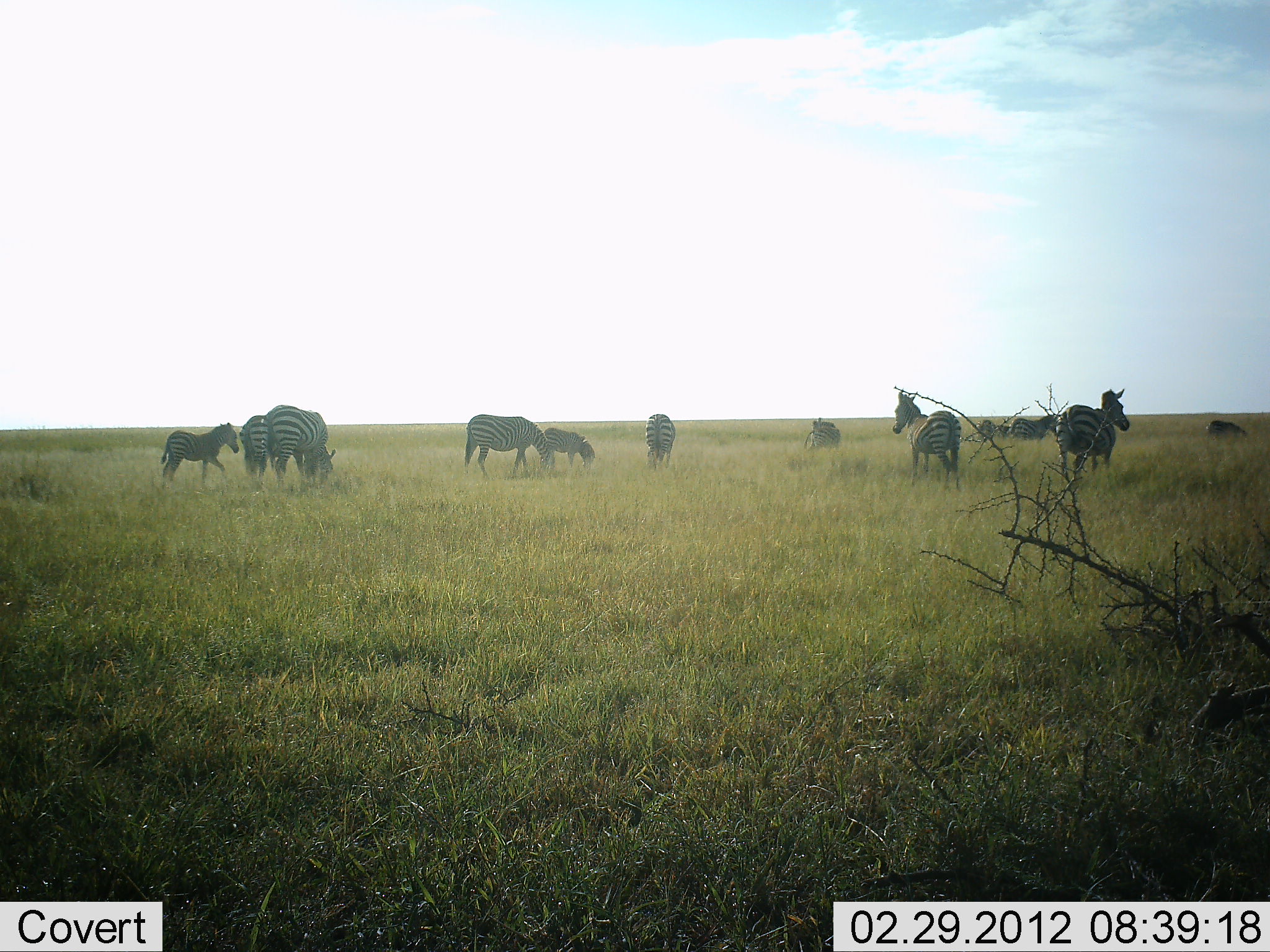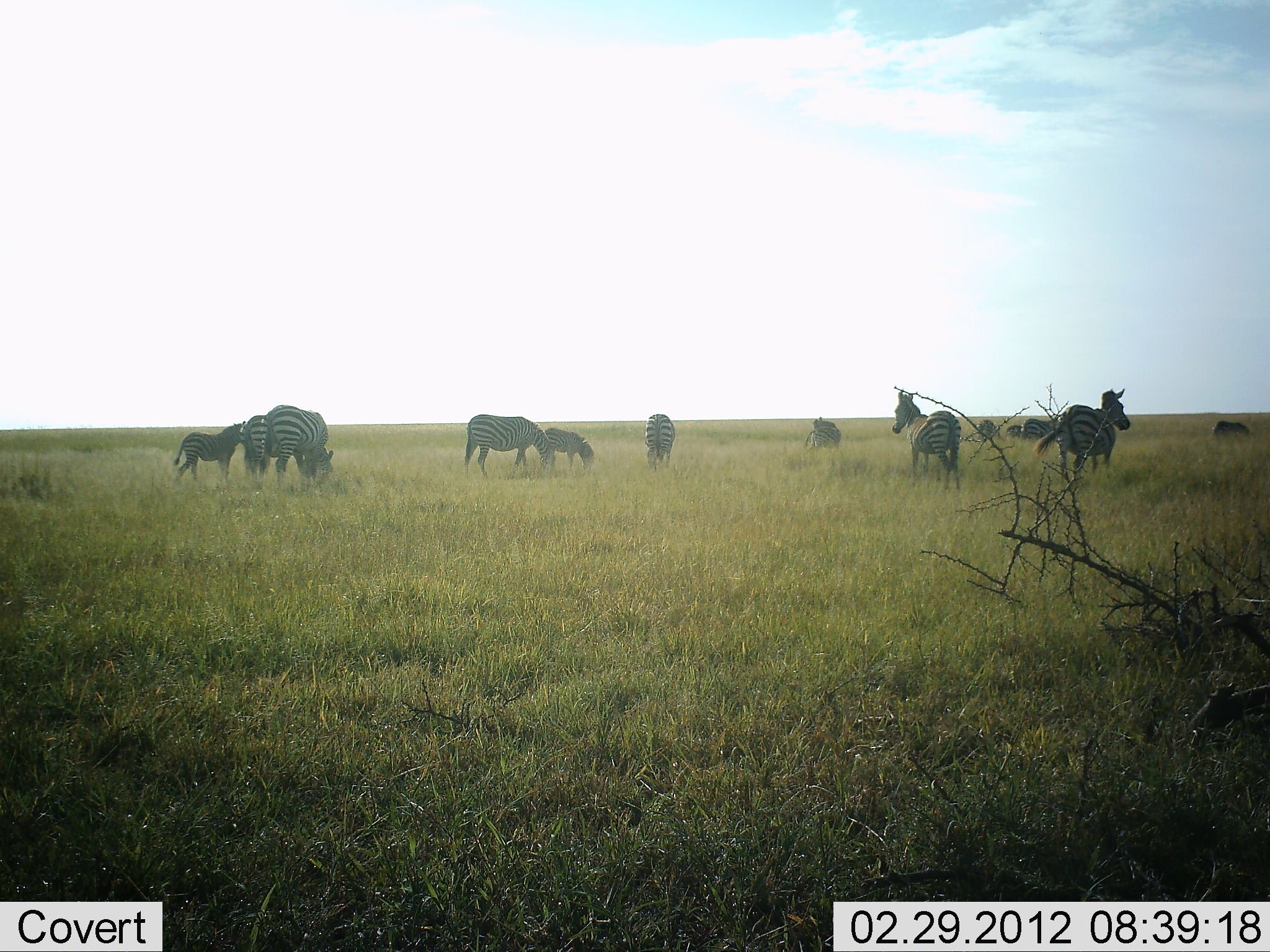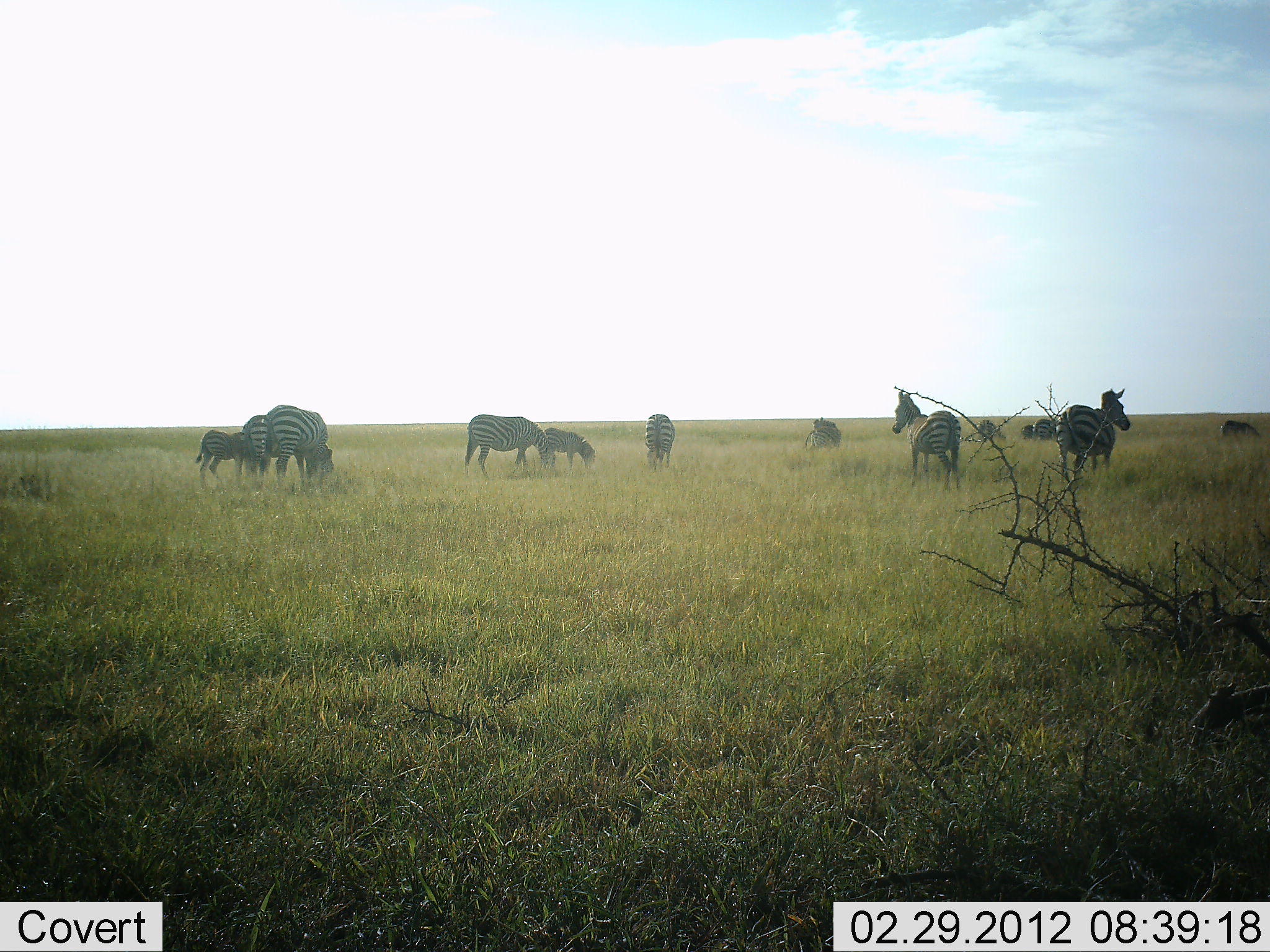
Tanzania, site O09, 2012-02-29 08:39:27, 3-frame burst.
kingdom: Animalia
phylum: Chordata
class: Mammalia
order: Perissodactyla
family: Equidae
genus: Equus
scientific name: Equus quagga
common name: plains zebra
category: zebra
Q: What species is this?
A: Zebra (plains zebra) (Equus quagga).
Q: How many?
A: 11-50.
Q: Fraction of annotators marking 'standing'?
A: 70%.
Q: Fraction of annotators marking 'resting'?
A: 0%.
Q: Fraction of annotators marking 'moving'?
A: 48%.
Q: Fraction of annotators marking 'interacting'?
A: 4%.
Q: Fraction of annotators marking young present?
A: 67%.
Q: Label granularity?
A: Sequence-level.